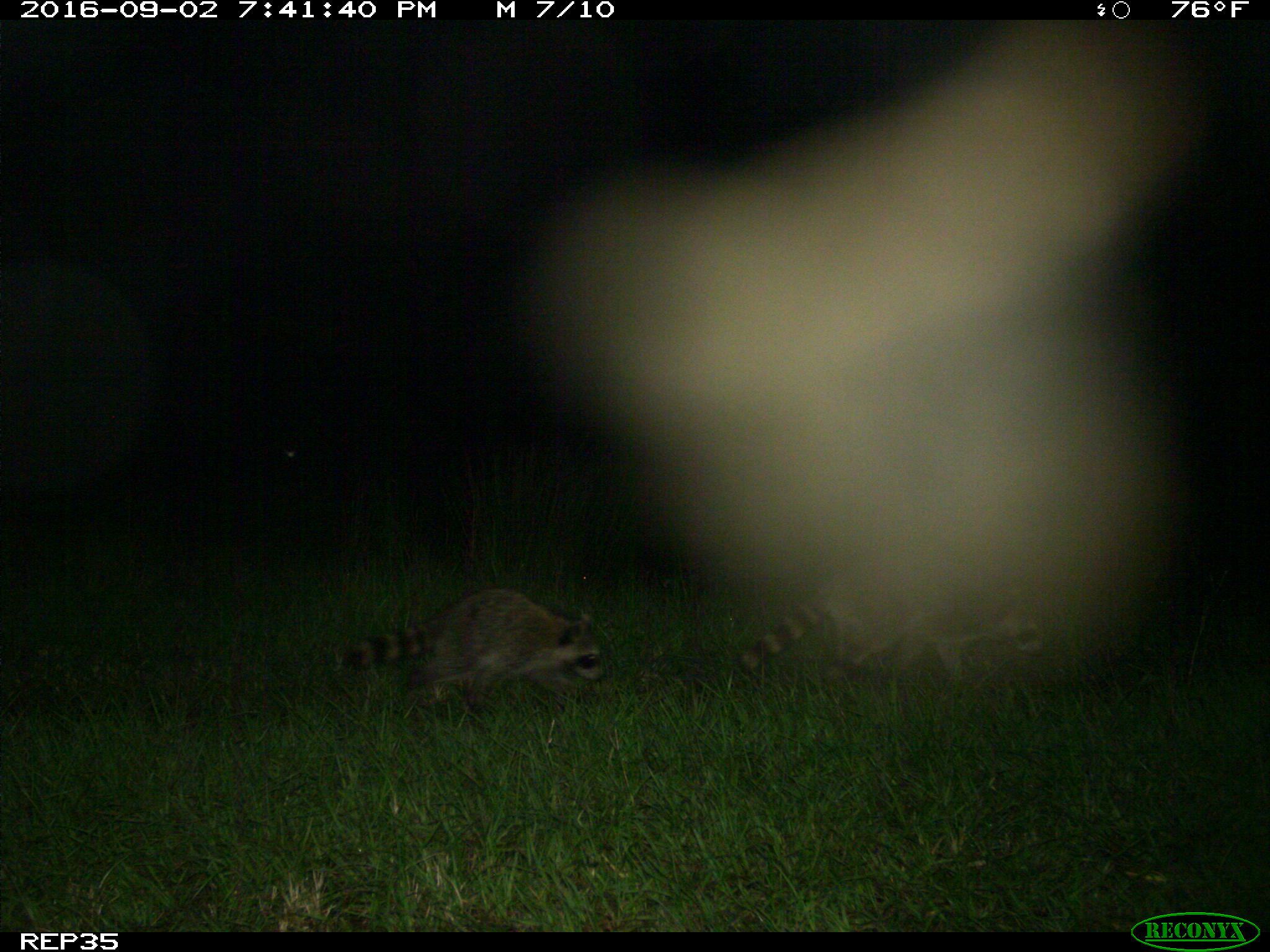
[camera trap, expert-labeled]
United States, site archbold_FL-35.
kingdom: Animalia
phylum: Chordata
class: Mammalia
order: Carnivora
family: Procyonidae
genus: Procyon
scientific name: Procyon lotor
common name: common raccoon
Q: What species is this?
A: Procyon lotor (common raccoon).